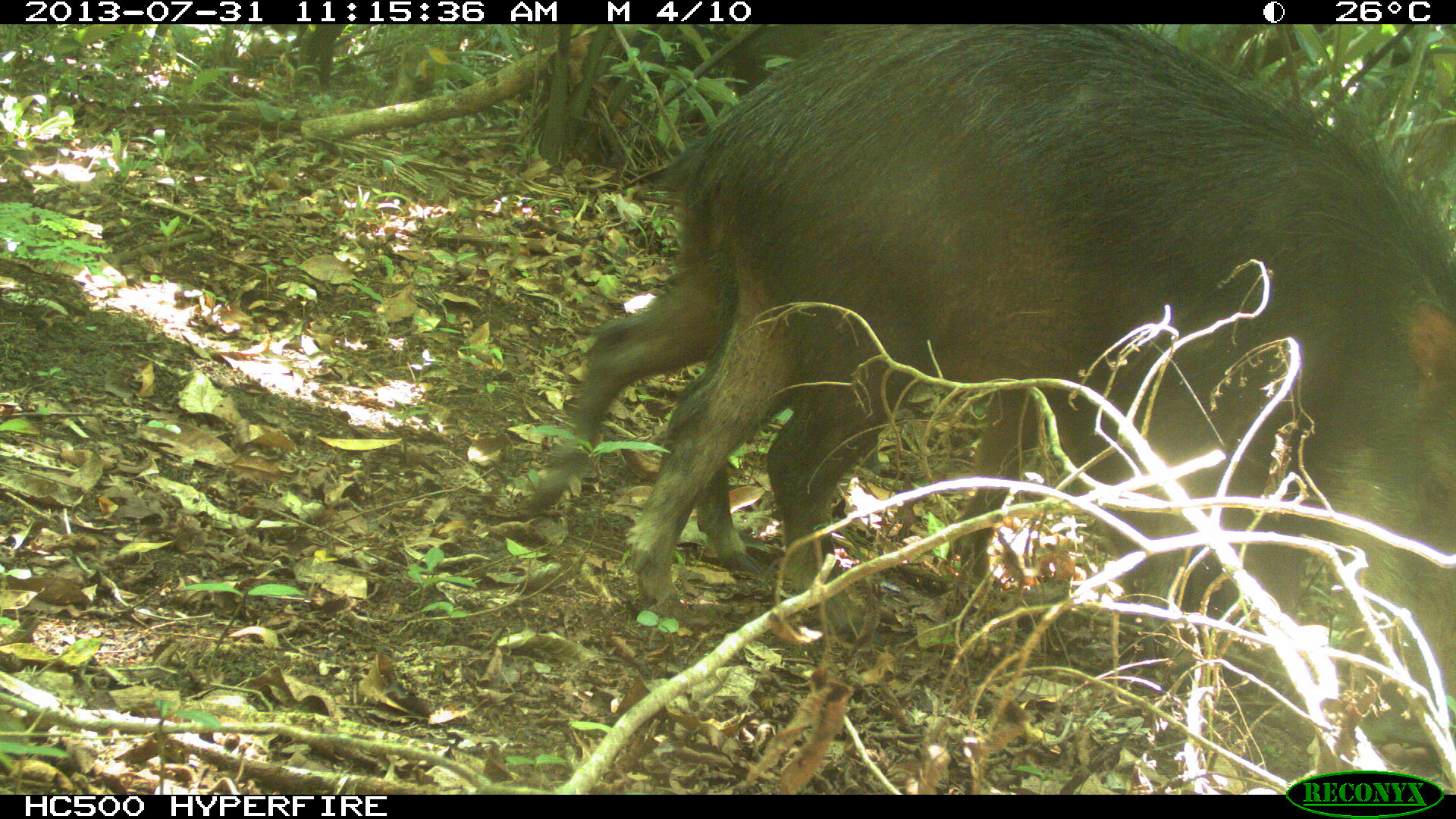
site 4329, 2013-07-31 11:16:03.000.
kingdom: Animalia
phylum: Chordata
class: Mammalia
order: Artiodactyla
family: Tayassuidae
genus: Tayassu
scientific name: Tayassu pecari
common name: white-lipped peccary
Tayassu pecari (white-lipped peccary), count 10.